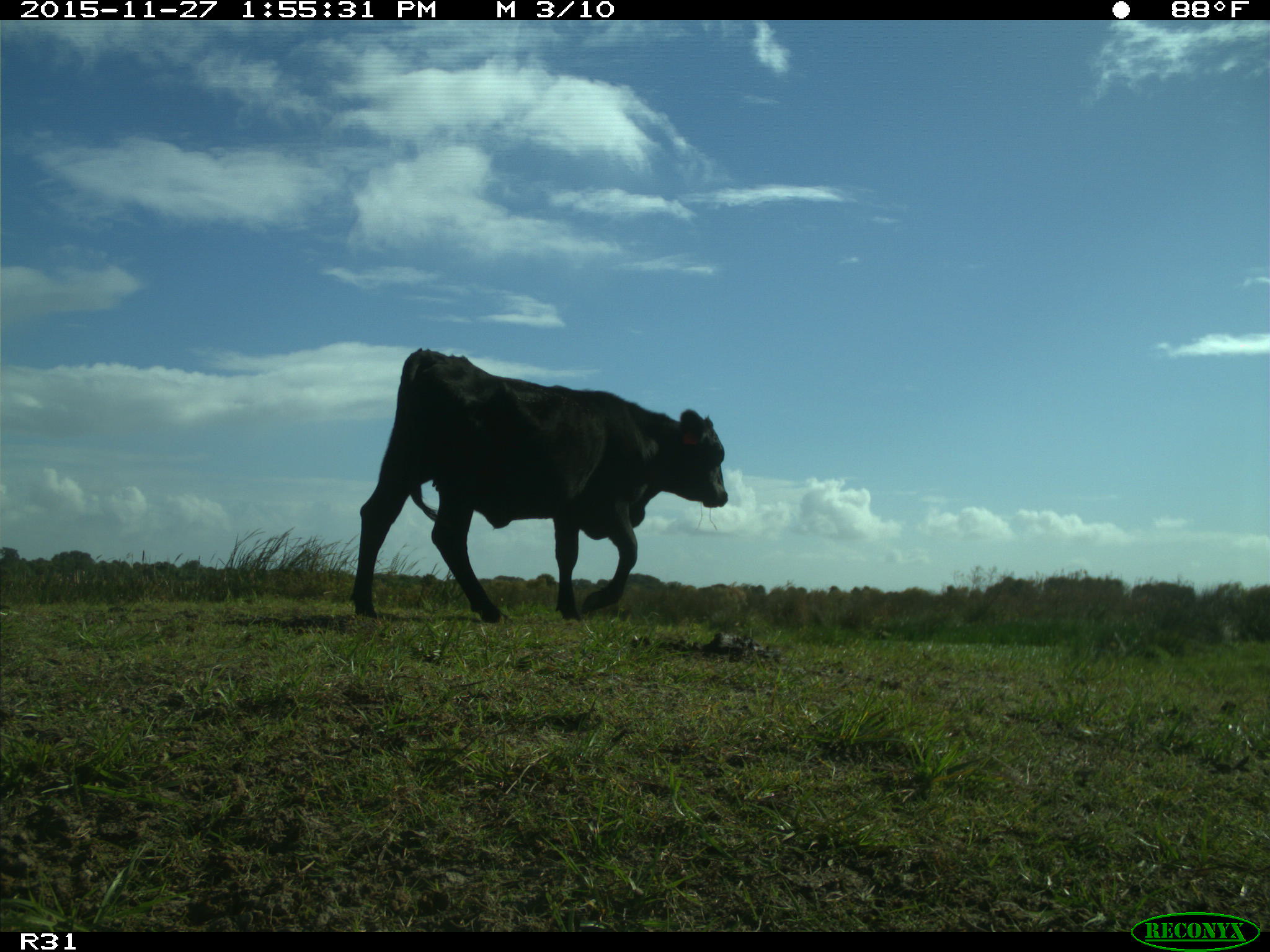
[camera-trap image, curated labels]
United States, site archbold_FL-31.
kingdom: Animalia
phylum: Chordata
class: Mammalia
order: Artiodactyla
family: Bovidae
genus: Bos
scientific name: Bos taurus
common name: domestic cow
Bos taurus (domestic cow).